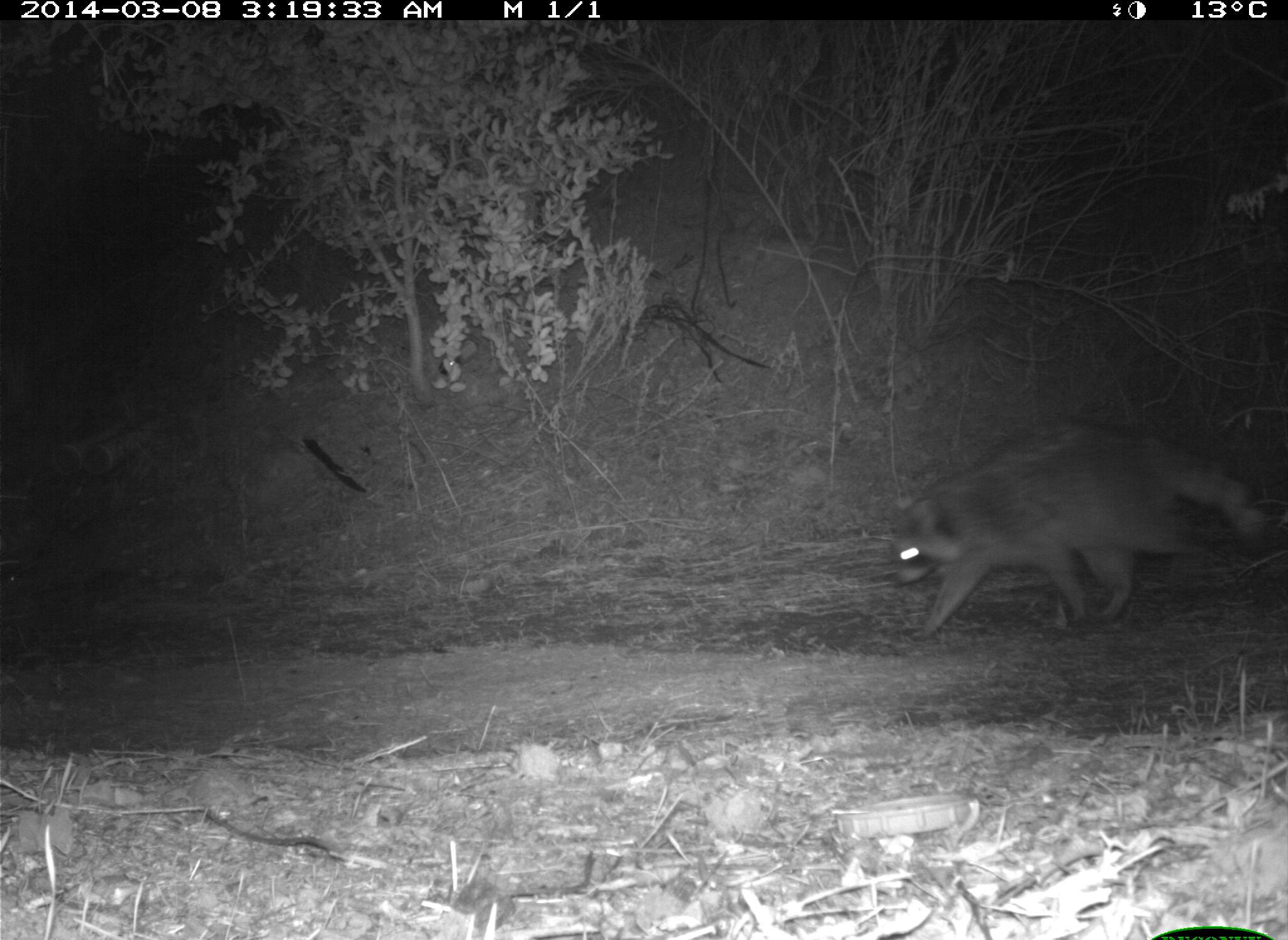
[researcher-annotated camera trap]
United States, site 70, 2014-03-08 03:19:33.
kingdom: Animalia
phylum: Chordata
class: Mammalia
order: Carnivora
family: Procyonidae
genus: Procyon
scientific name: Procyon lotor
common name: raccoon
Raccoon (Procyon lotor).